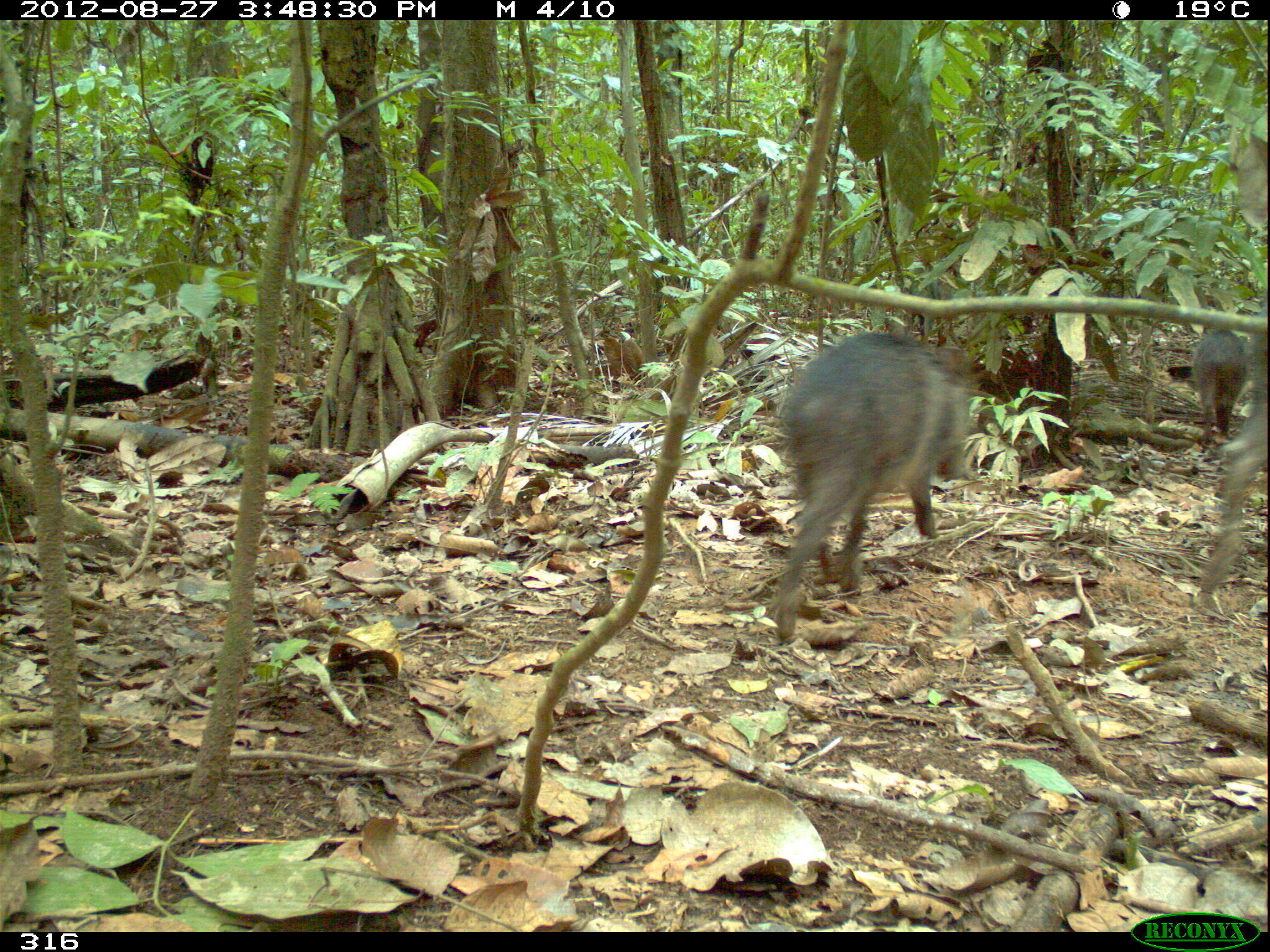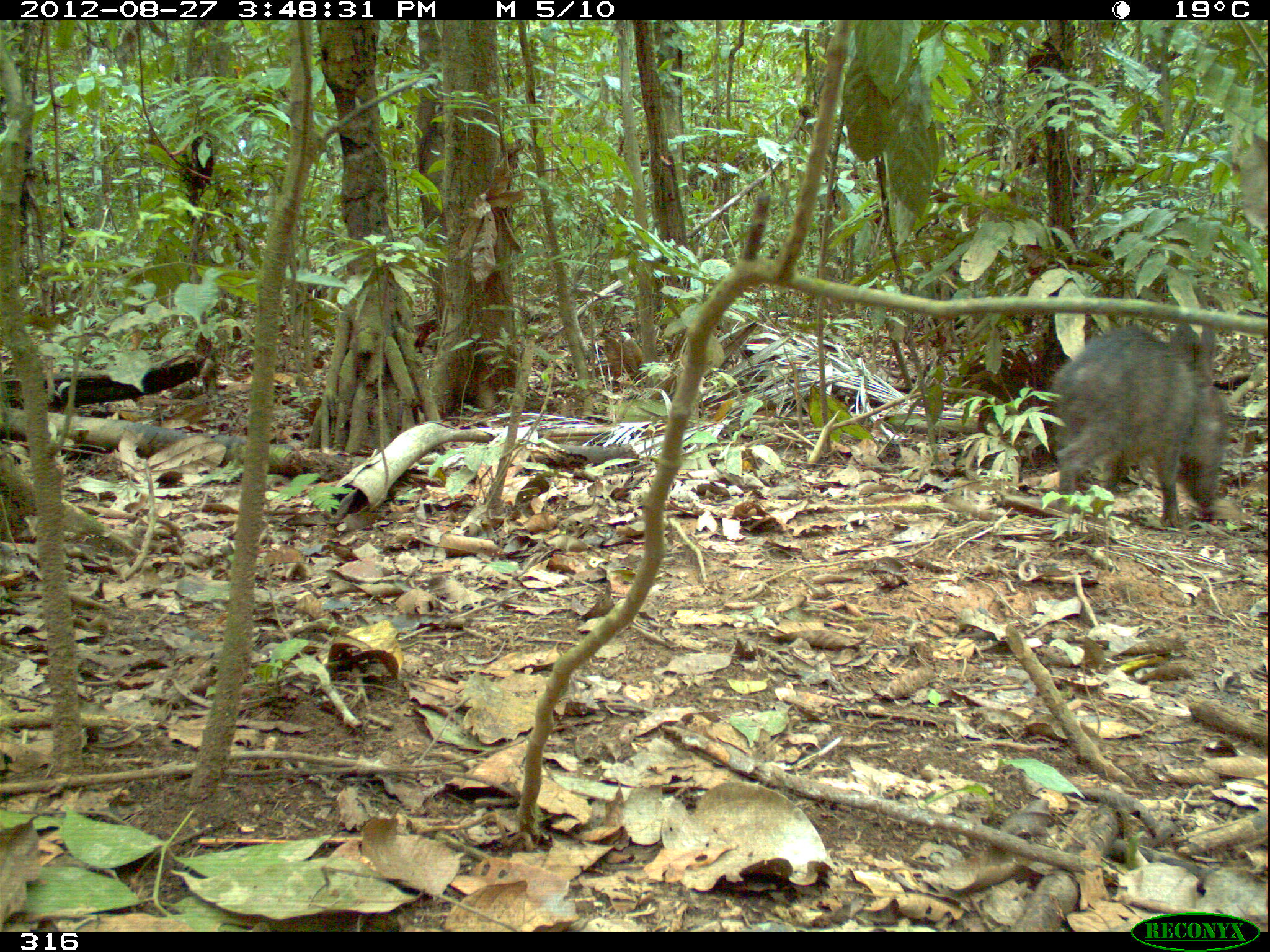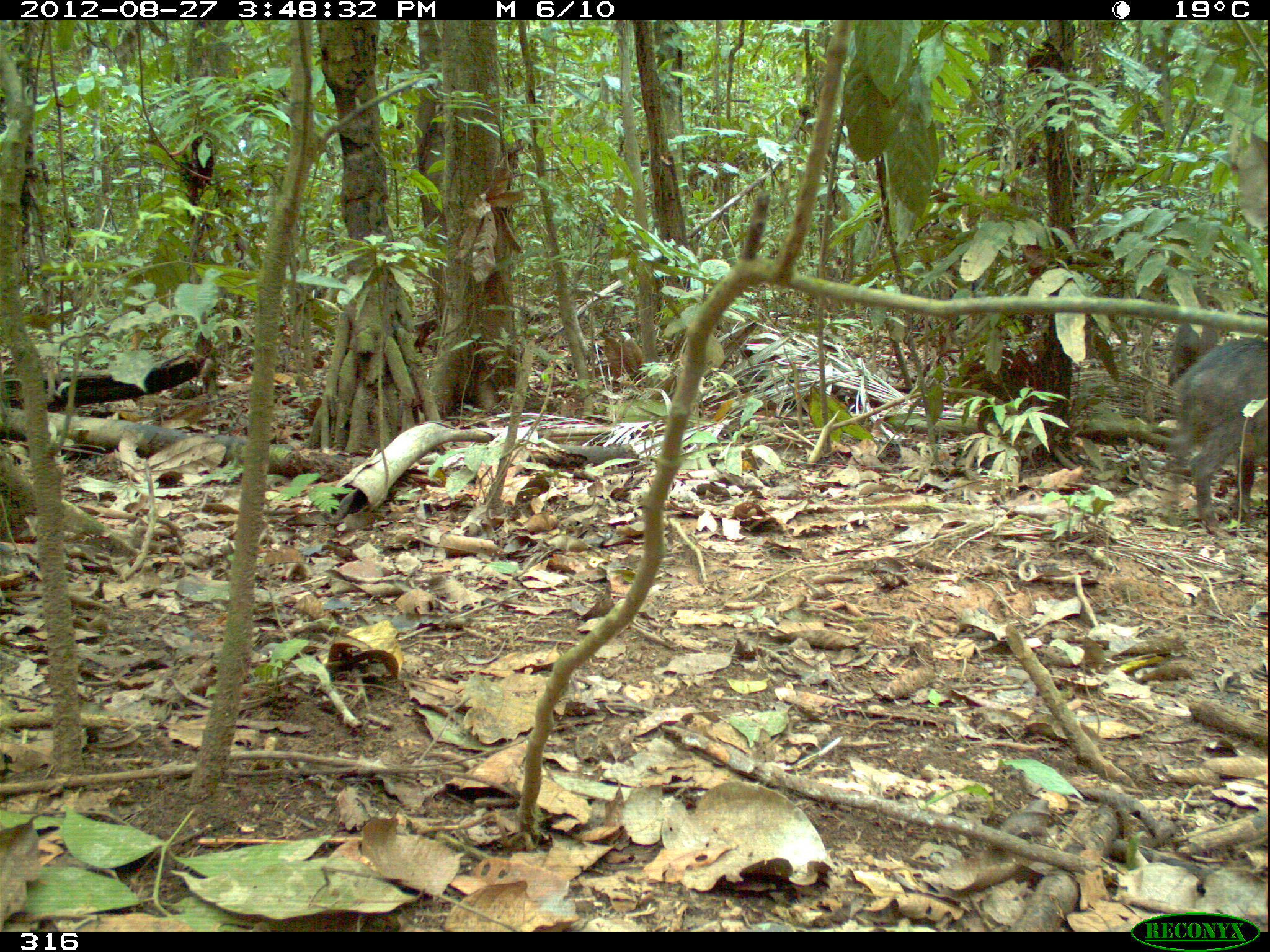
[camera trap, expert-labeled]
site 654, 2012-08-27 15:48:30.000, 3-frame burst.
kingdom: Animalia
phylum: Chordata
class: Mammalia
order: Artiodactyla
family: Tayassuidae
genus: Tayassu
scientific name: Tayassu pecari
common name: white-lipped peccary